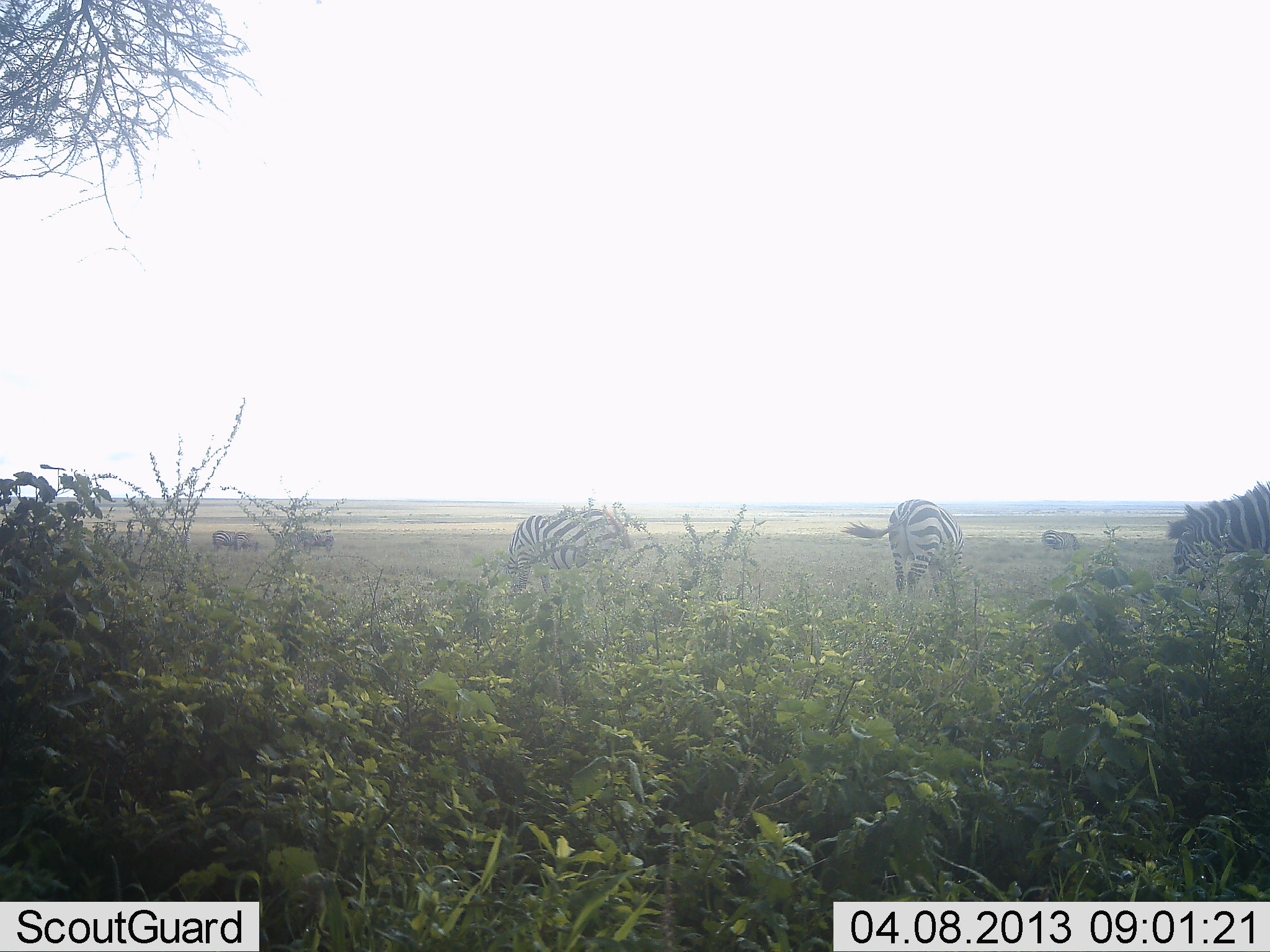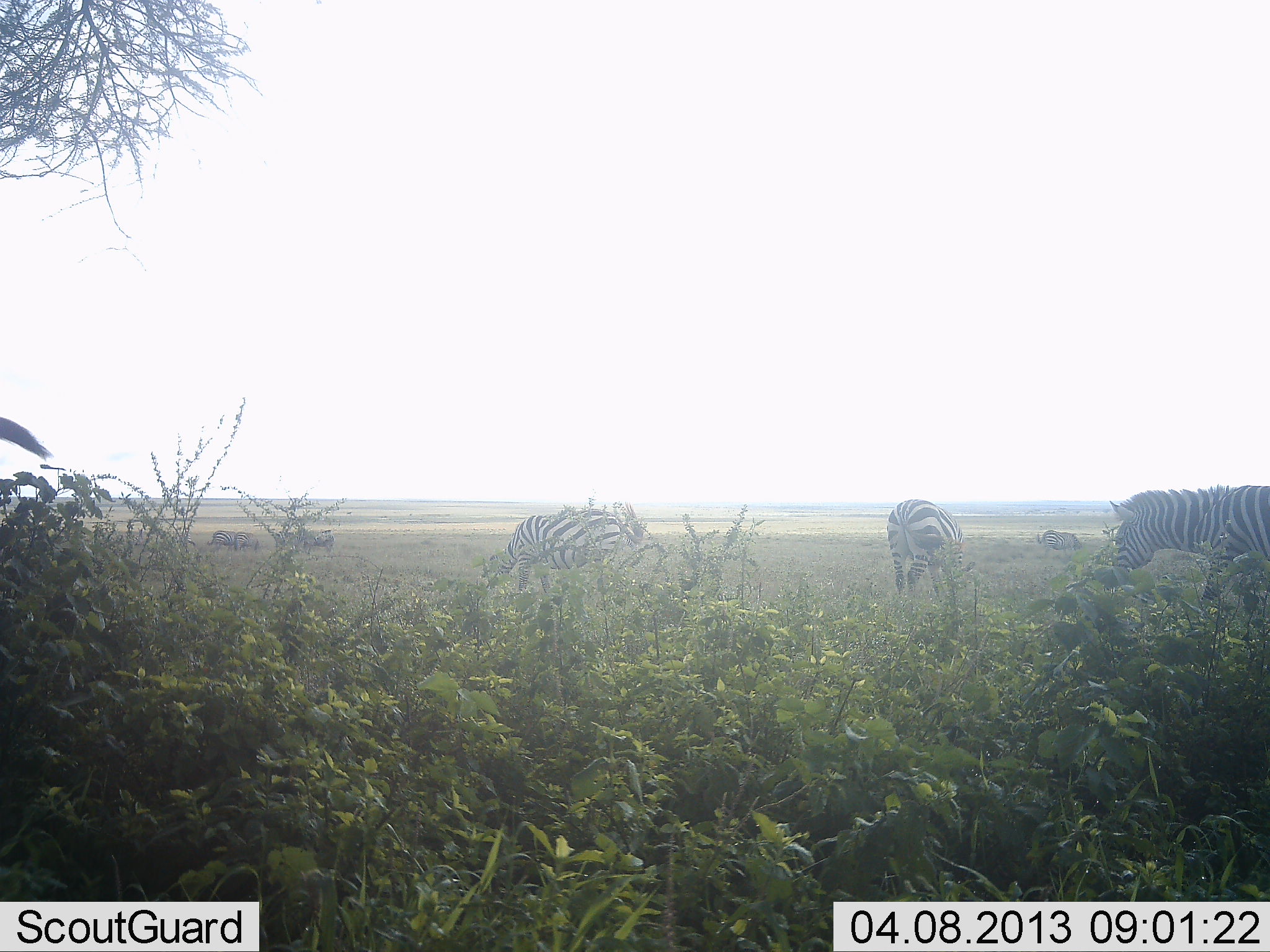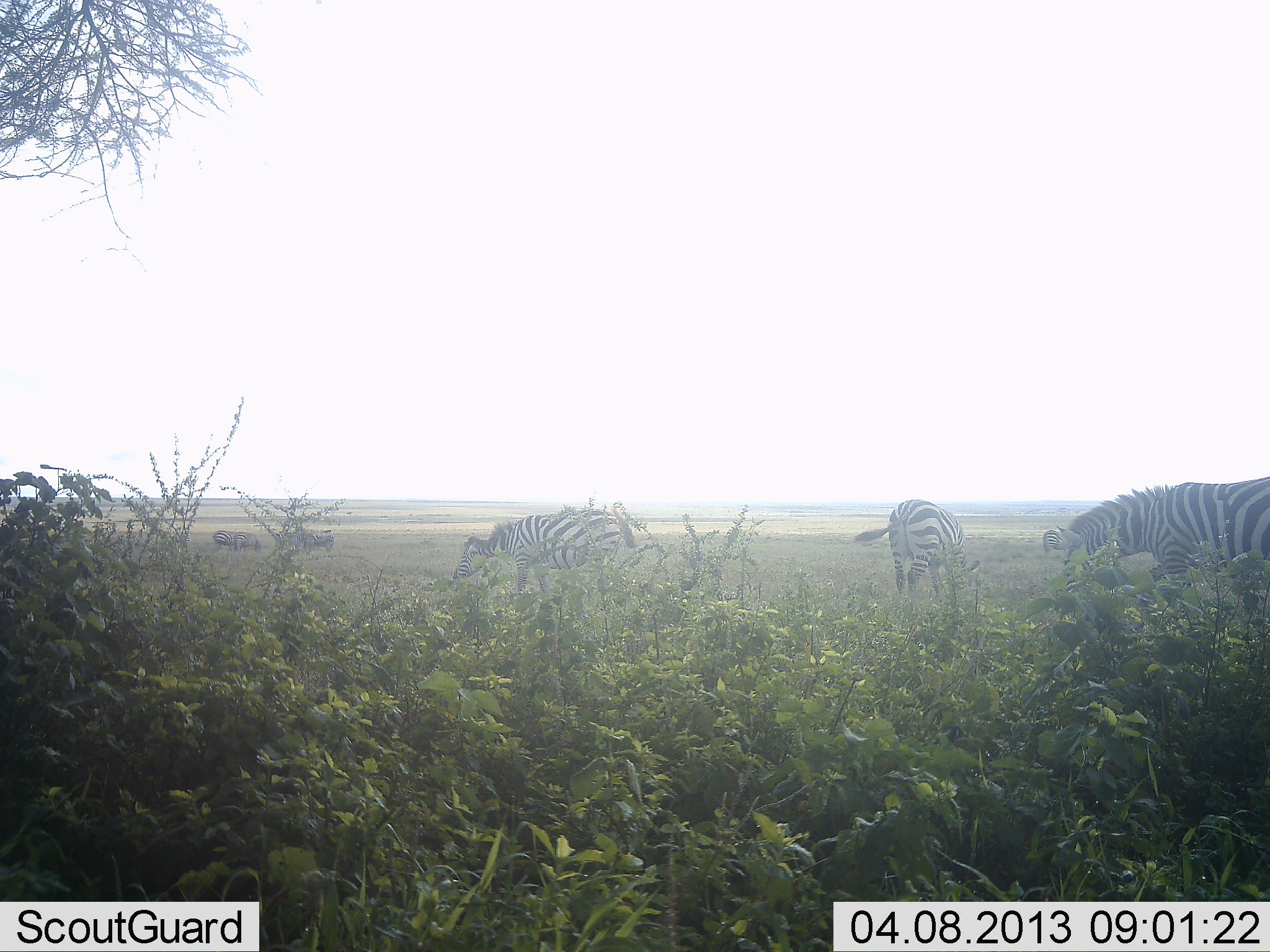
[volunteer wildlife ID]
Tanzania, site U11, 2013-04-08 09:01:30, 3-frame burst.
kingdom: Animalia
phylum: Chordata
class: Mammalia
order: Perissodactyla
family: Equidae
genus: Equus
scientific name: Equus quagga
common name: plains zebra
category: zebra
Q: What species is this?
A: Zebra (plains zebra) (Equus quagga).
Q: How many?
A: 5.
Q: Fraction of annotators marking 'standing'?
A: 40%.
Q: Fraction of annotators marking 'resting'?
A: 12%.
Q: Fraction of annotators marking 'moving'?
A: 31%.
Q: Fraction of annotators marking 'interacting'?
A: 5%.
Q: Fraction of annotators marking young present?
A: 2%.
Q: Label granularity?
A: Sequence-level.